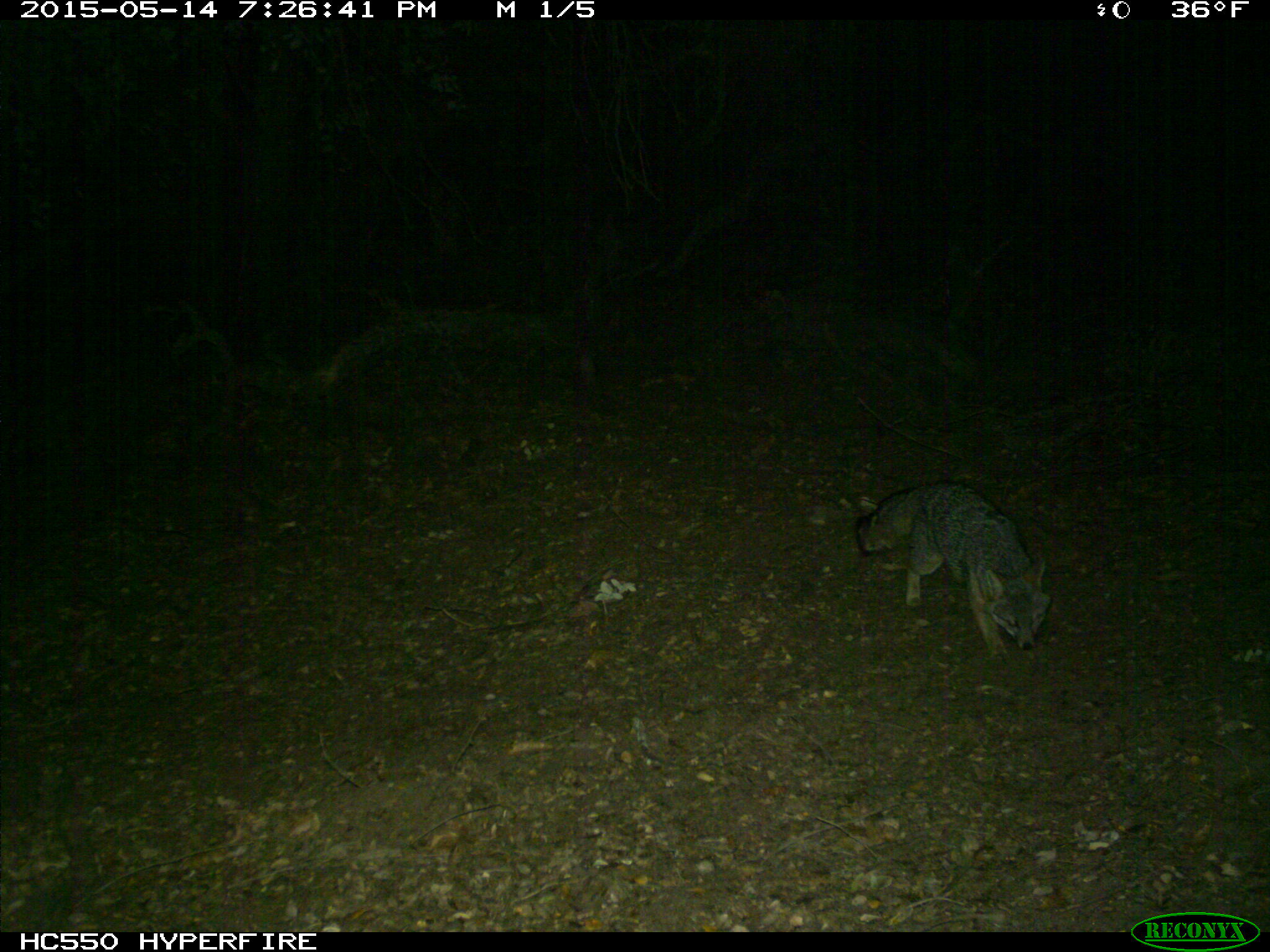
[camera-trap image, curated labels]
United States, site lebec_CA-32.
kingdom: Animalia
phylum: Chordata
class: Mammalia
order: Carnivora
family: Canidae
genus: Urocyon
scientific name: Urocyon cinereoargenteus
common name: gray fox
Urocyon cinereoargenteus (gray fox).